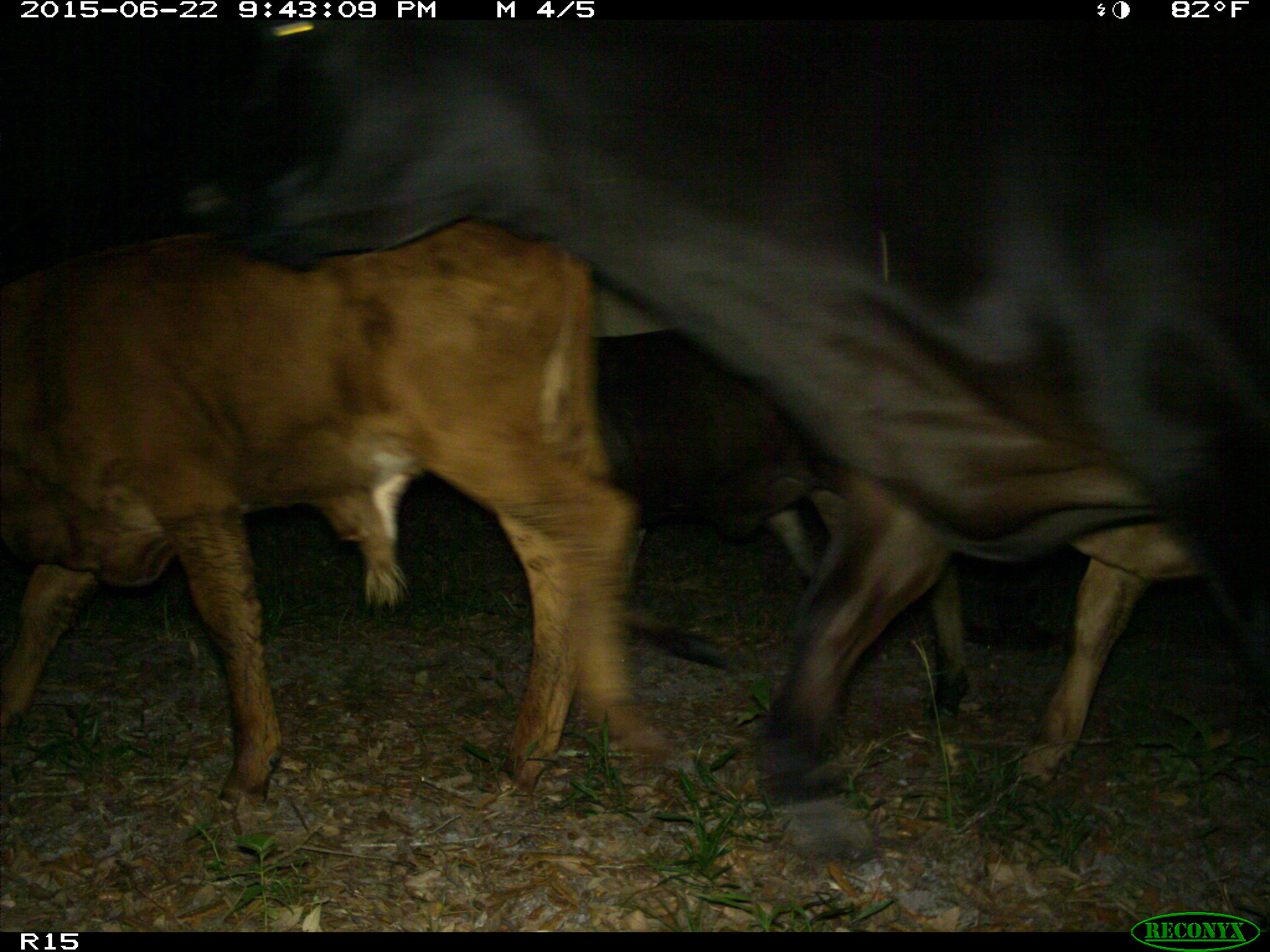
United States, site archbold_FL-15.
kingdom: Animalia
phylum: Chordata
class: Mammalia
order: Artiodactyla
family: Bovidae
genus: Bos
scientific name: Bos taurus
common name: domestic cow